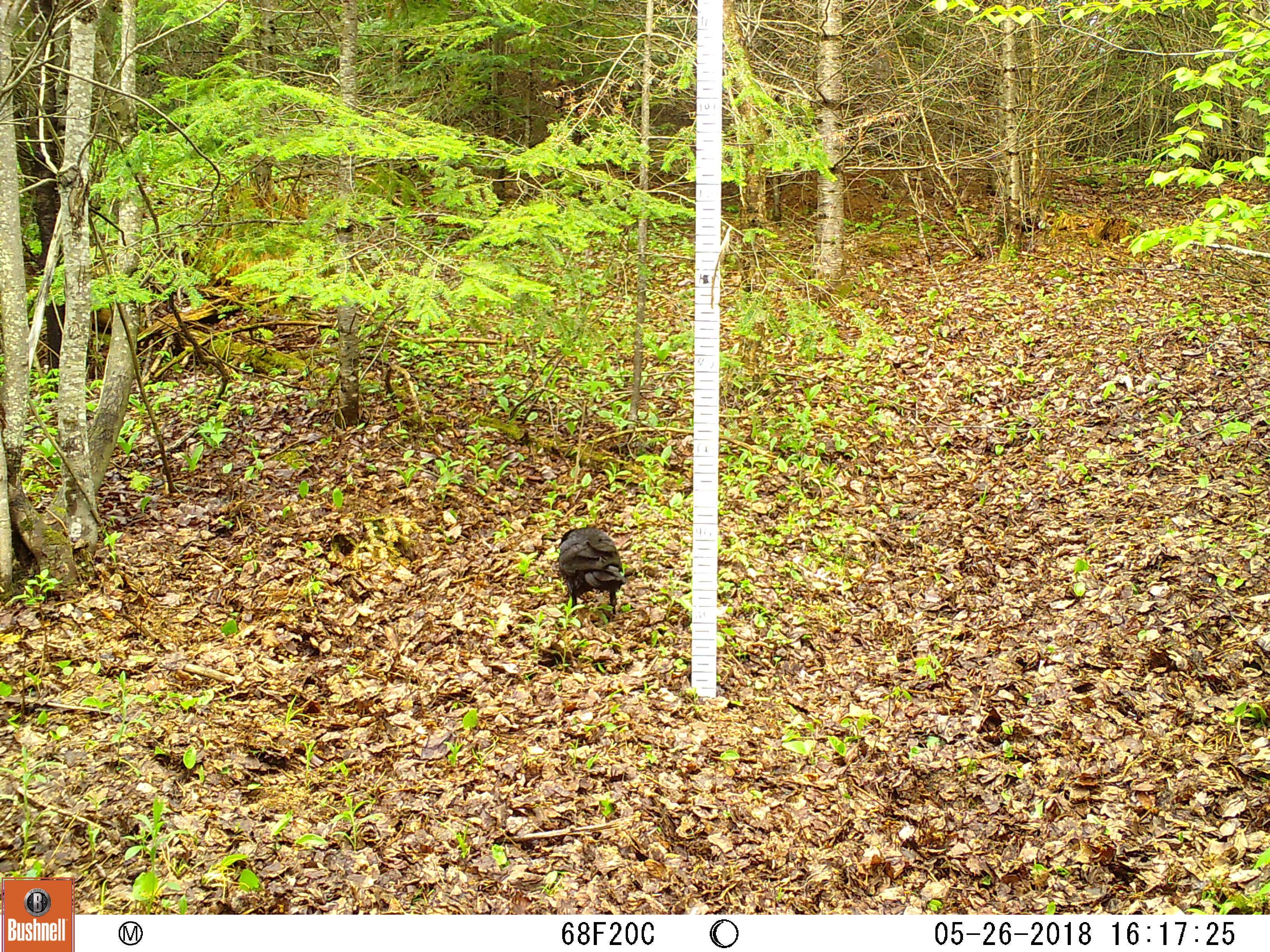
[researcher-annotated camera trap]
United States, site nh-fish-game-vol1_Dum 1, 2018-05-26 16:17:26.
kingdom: Animalia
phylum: Chordata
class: Aves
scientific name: Aves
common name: bird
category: bird sp.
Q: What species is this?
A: Bird sp. (bird) (Aves).